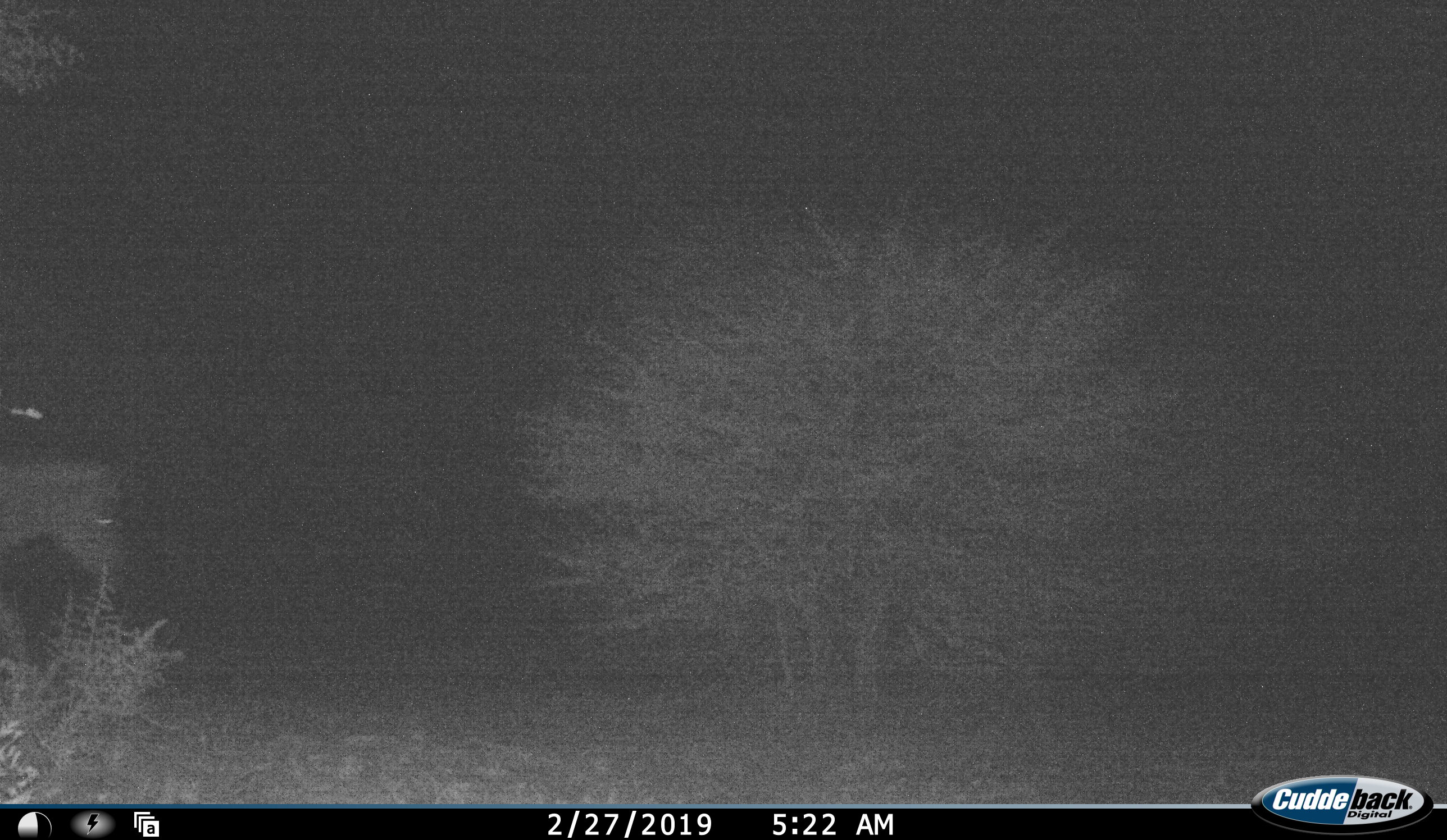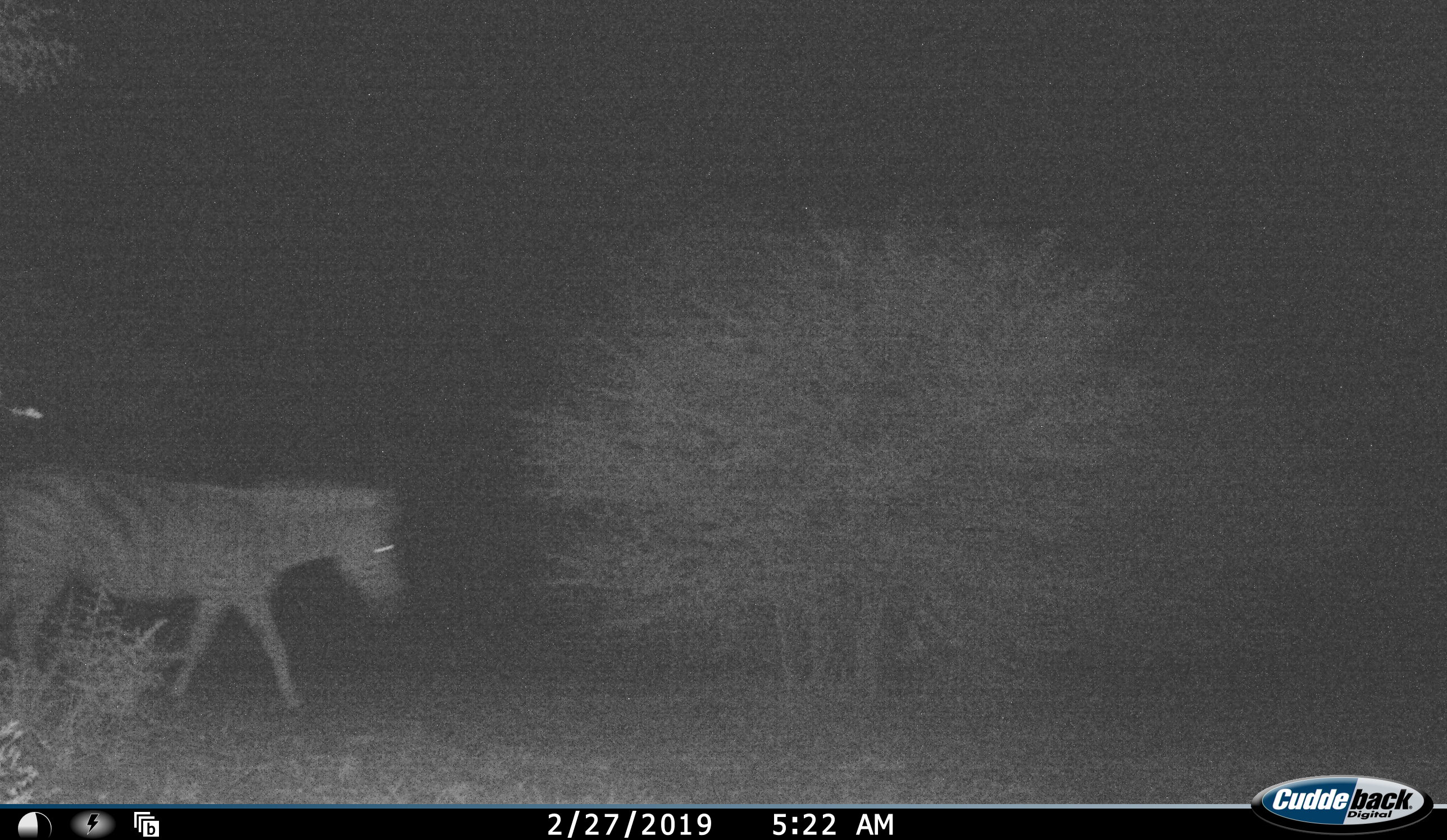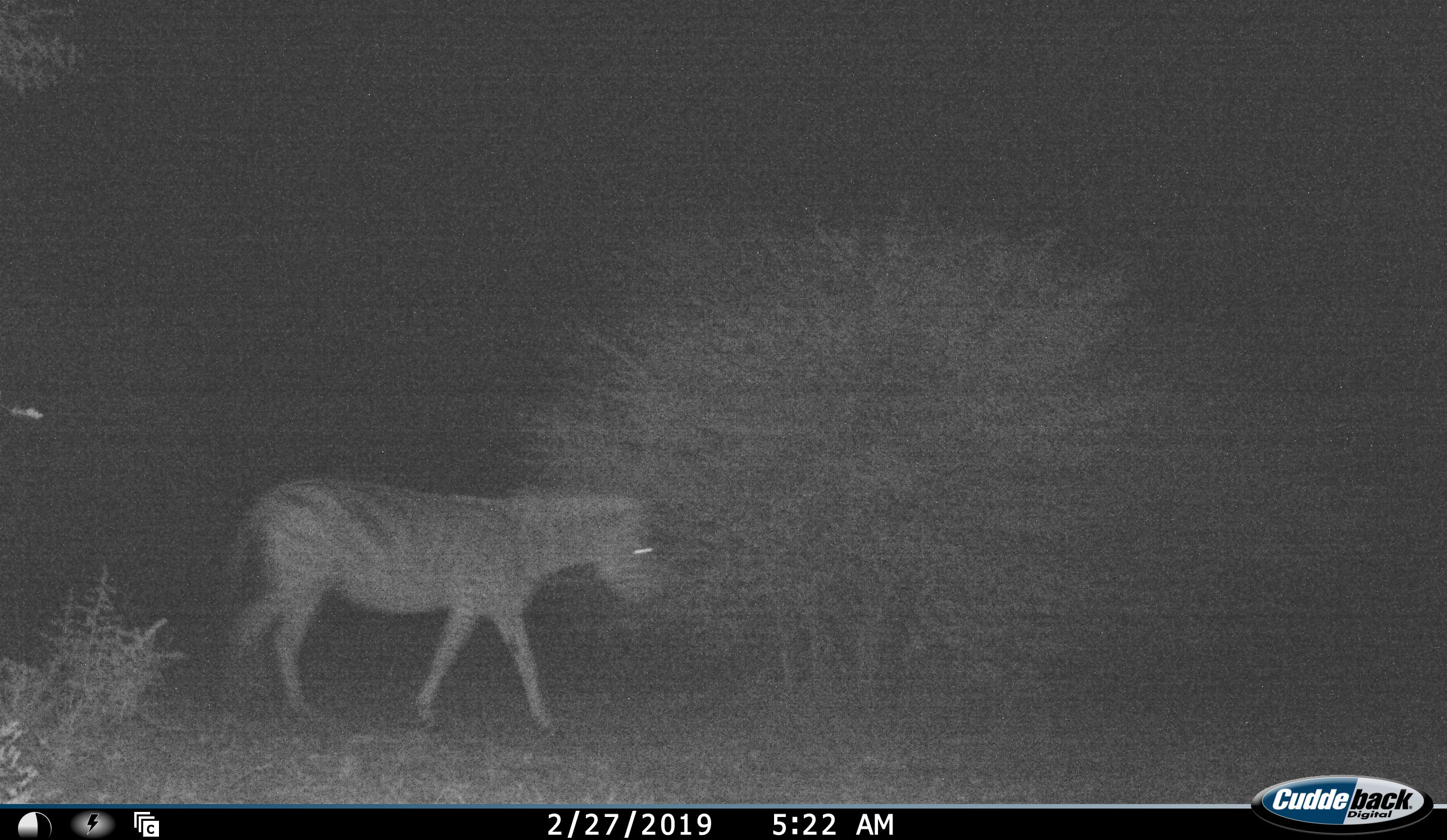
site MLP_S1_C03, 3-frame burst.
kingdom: Animalia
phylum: Chordata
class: Mammalia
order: Perissodactyla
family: Equidae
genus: Equus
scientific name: Equus quagga burchellii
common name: burchell's zebra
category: zebraburchells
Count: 1.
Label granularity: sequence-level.